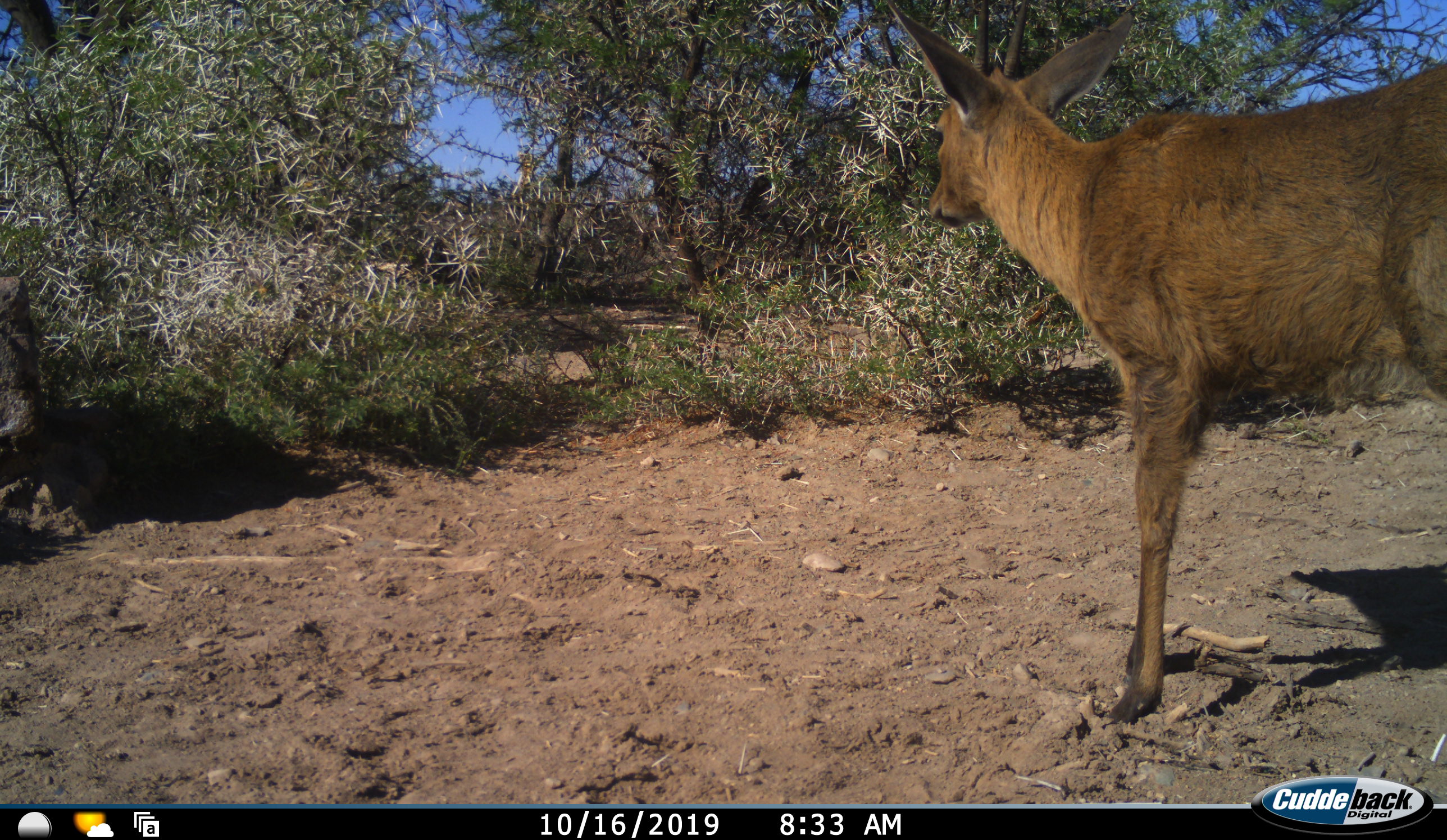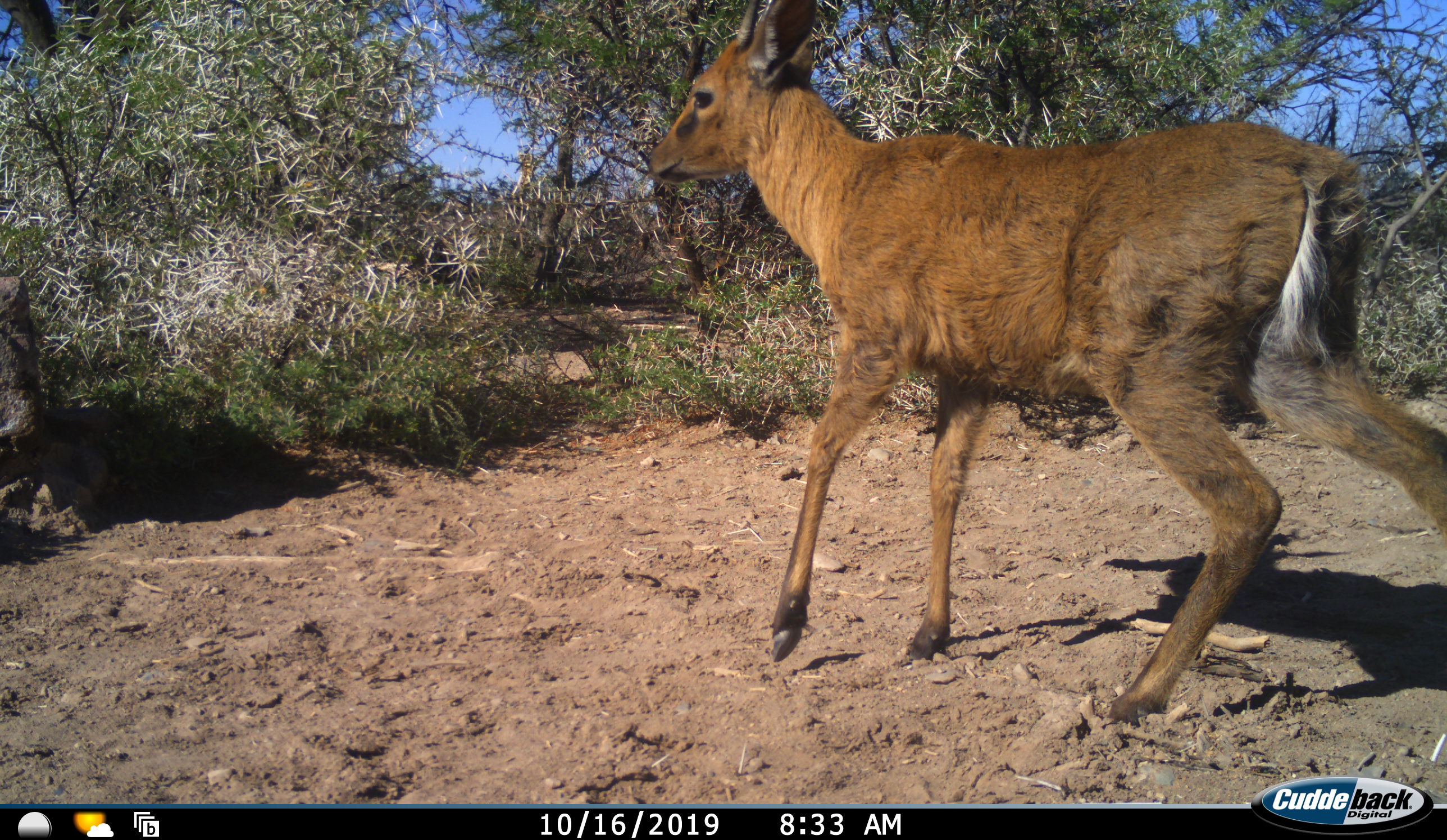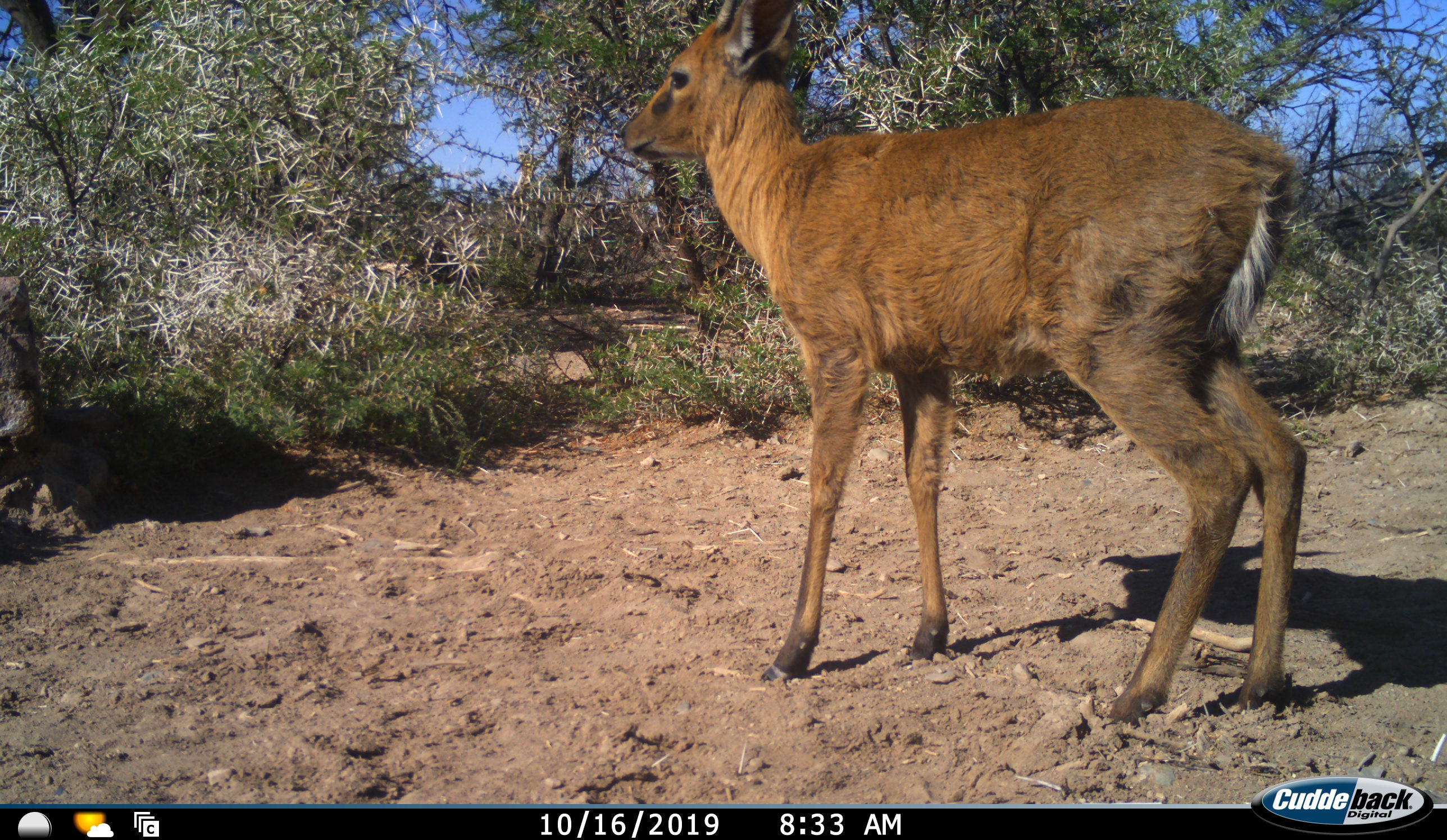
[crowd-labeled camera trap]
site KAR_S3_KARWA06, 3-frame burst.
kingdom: Animalia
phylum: Chordata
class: Mammalia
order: Artiodactyla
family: Bovidae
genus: Sylvicapra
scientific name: Sylvicapra grimmia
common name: common duiker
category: duikercommongrey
Duikercommongrey (common duiker) (Sylvicapra grimmia), count 1. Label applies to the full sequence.